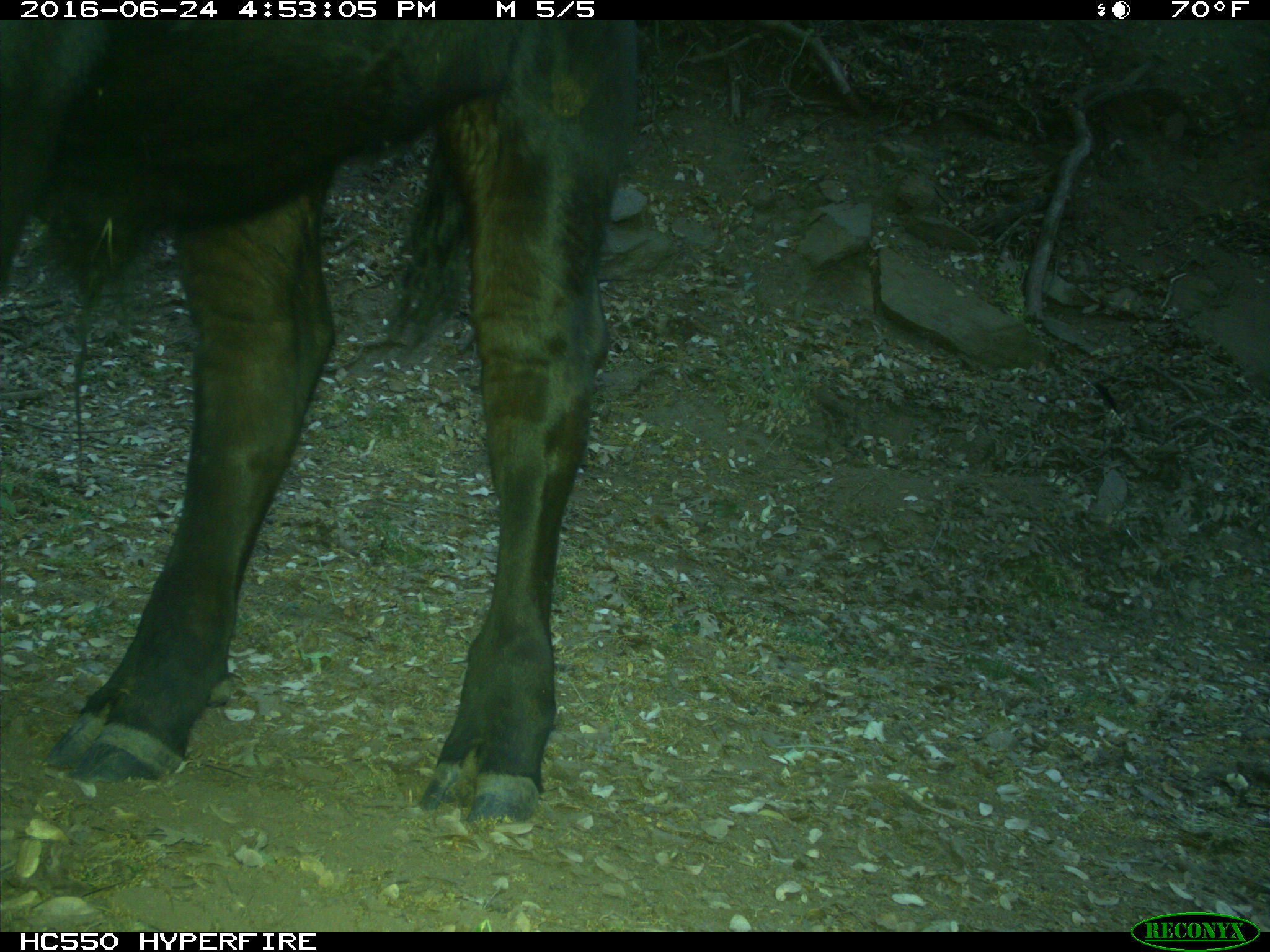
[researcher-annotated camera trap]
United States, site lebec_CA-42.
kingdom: Animalia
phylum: Chordata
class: Mammalia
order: Artiodactyla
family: Bovidae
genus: Bos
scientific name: Bos taurus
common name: domestic cow